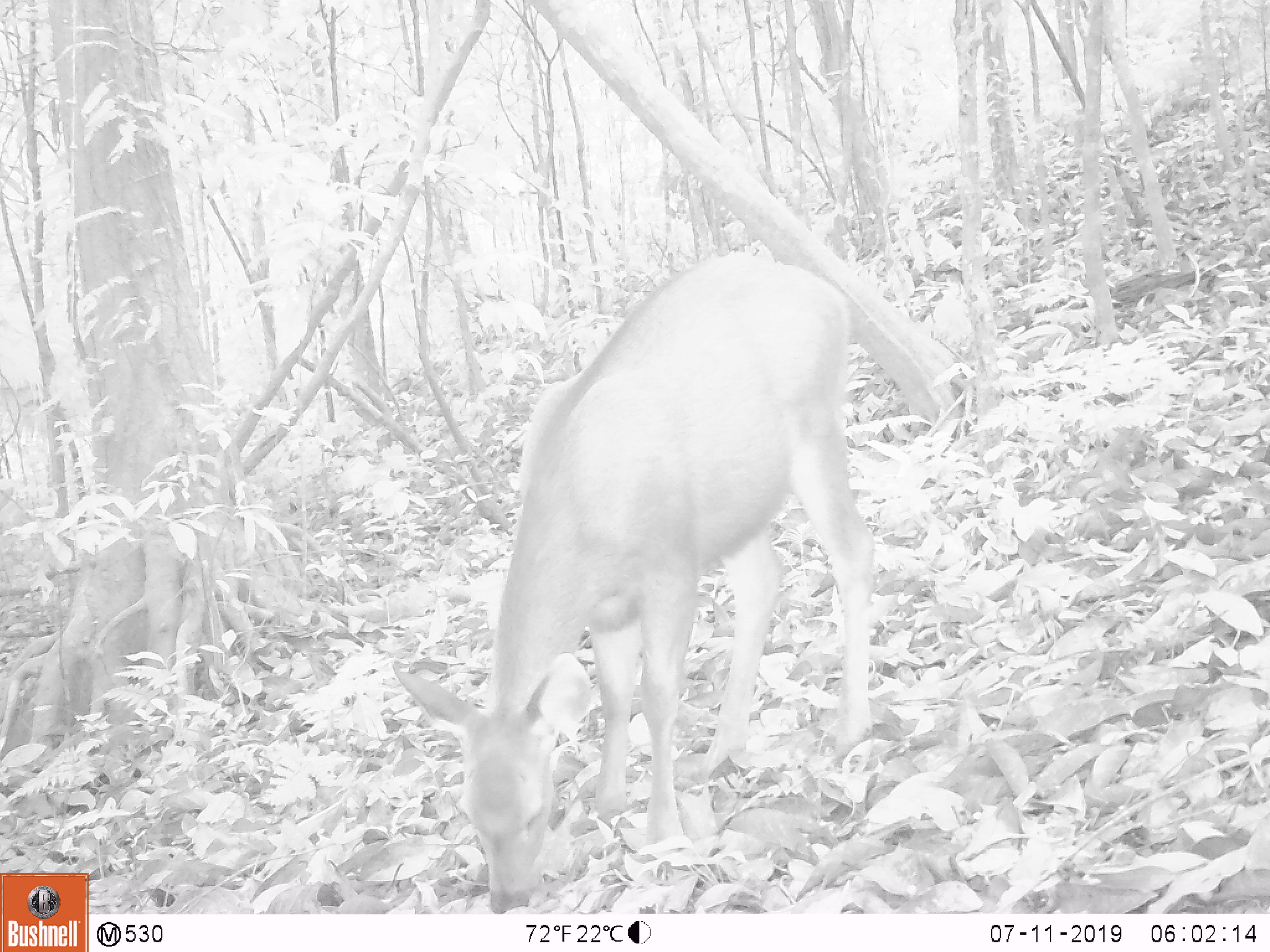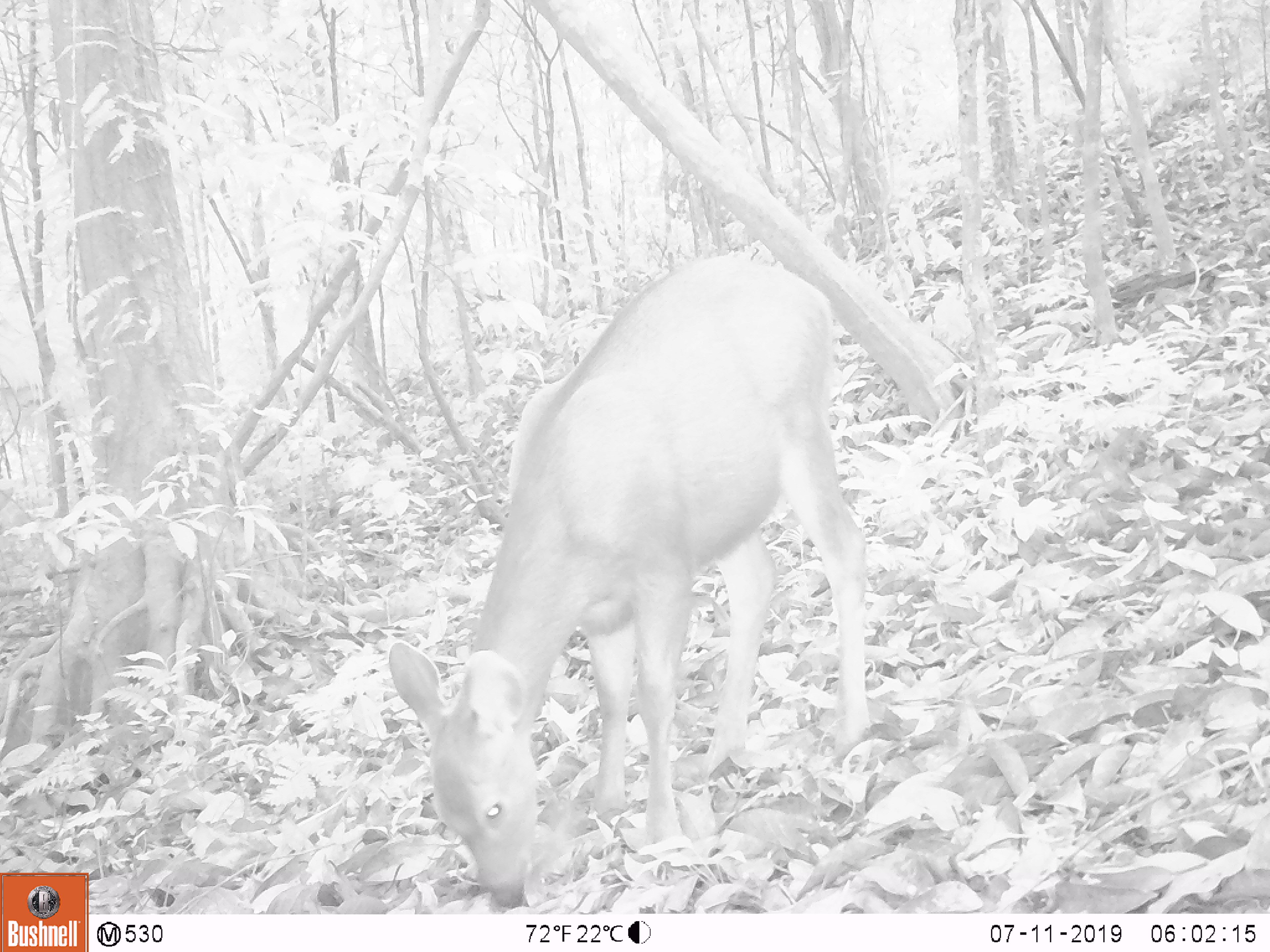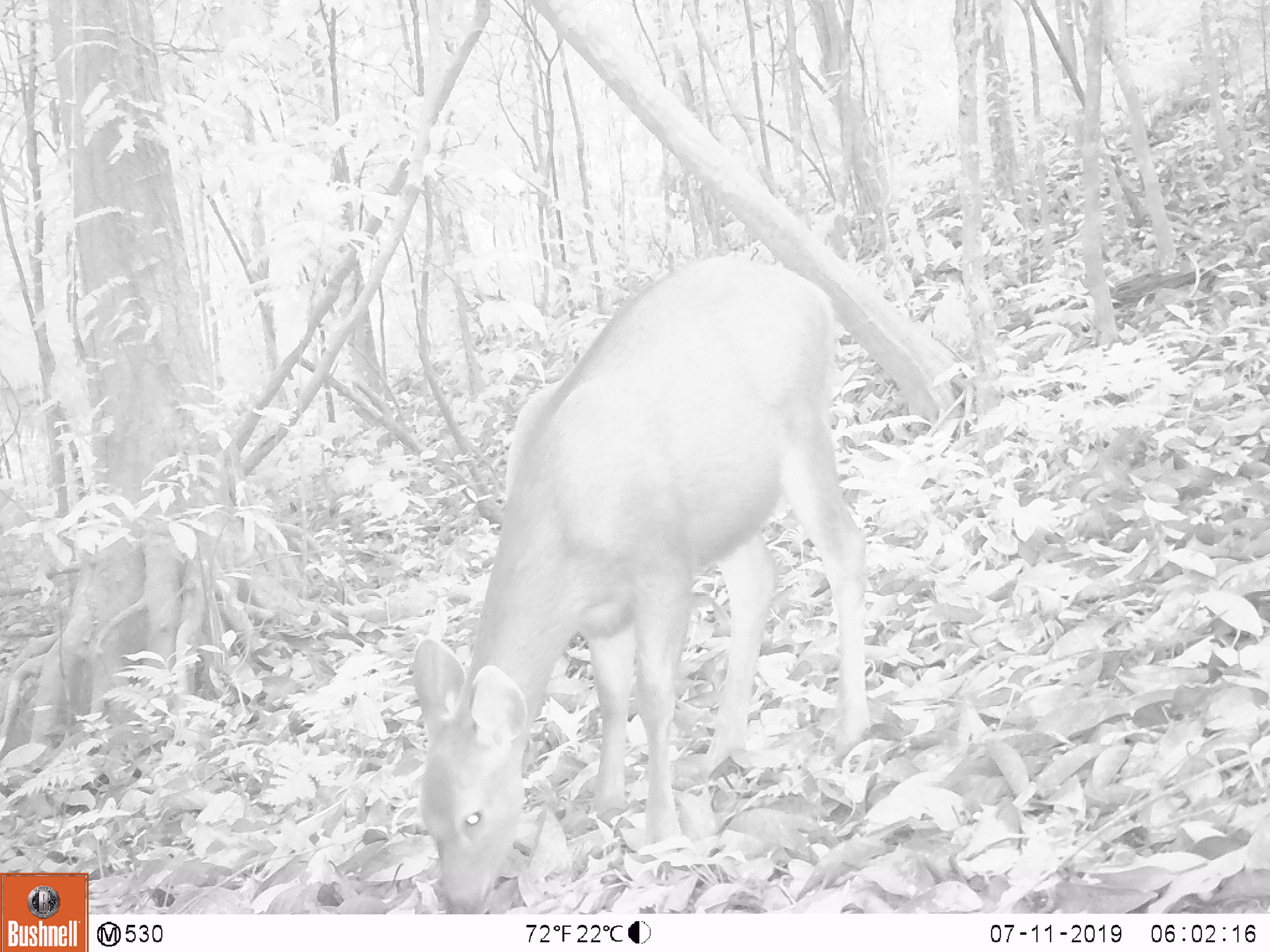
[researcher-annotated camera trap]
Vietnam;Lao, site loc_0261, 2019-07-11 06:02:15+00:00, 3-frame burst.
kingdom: Animalia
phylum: Chordata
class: Mammalia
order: Artiodactyla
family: Cervidae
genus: Rusa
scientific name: Rusa unicolor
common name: sambar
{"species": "sambar (Rusa unicolor)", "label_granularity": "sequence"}